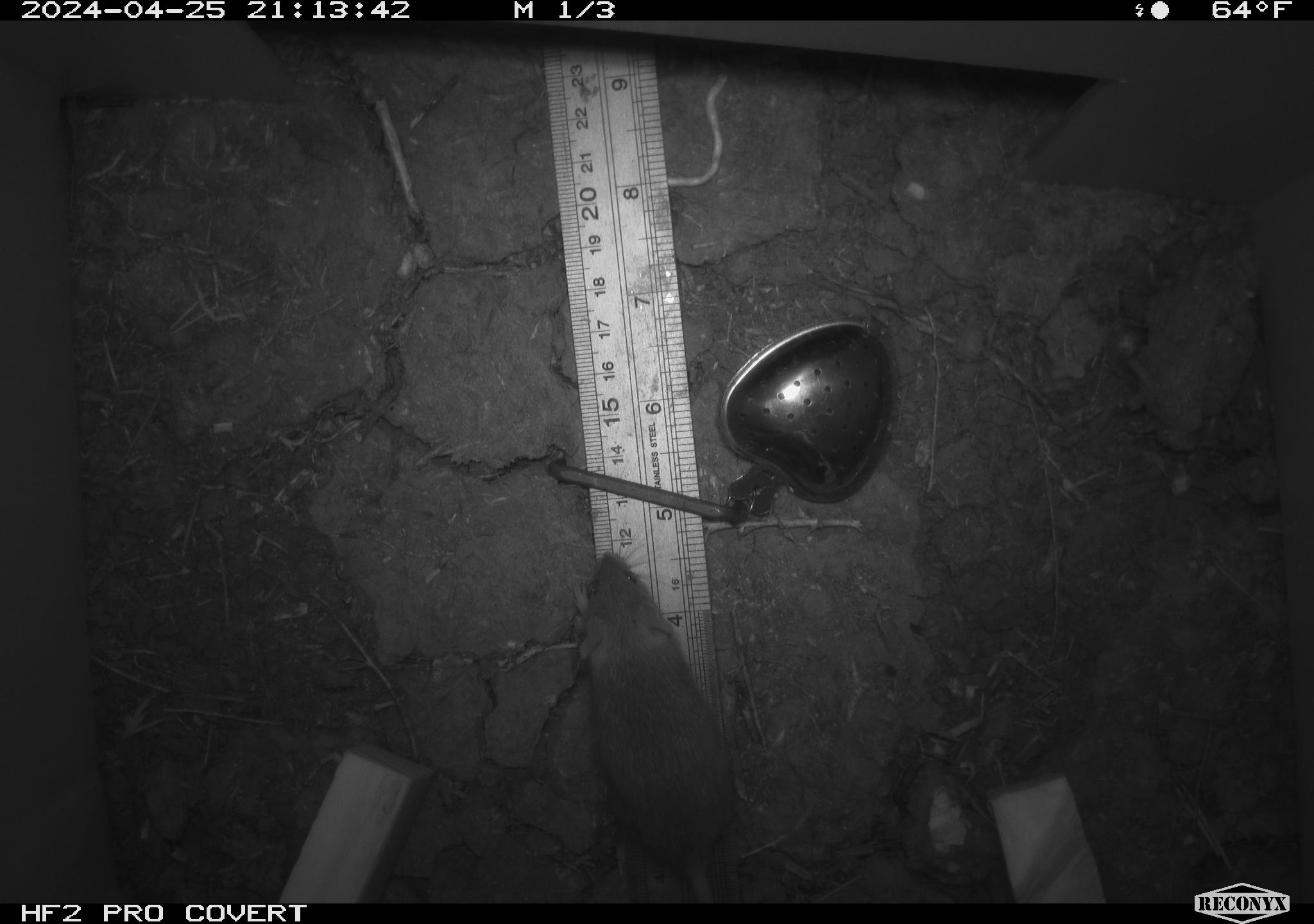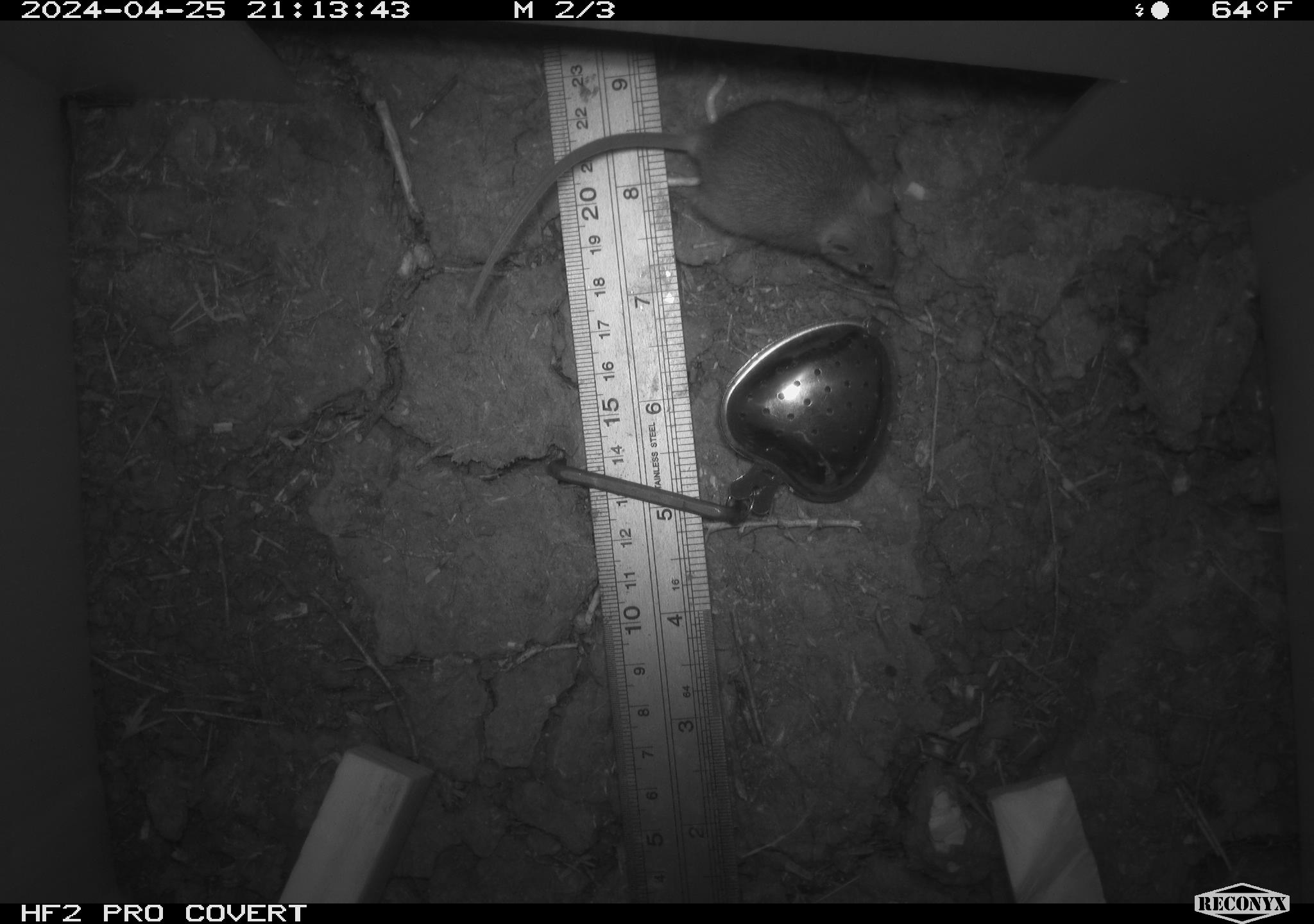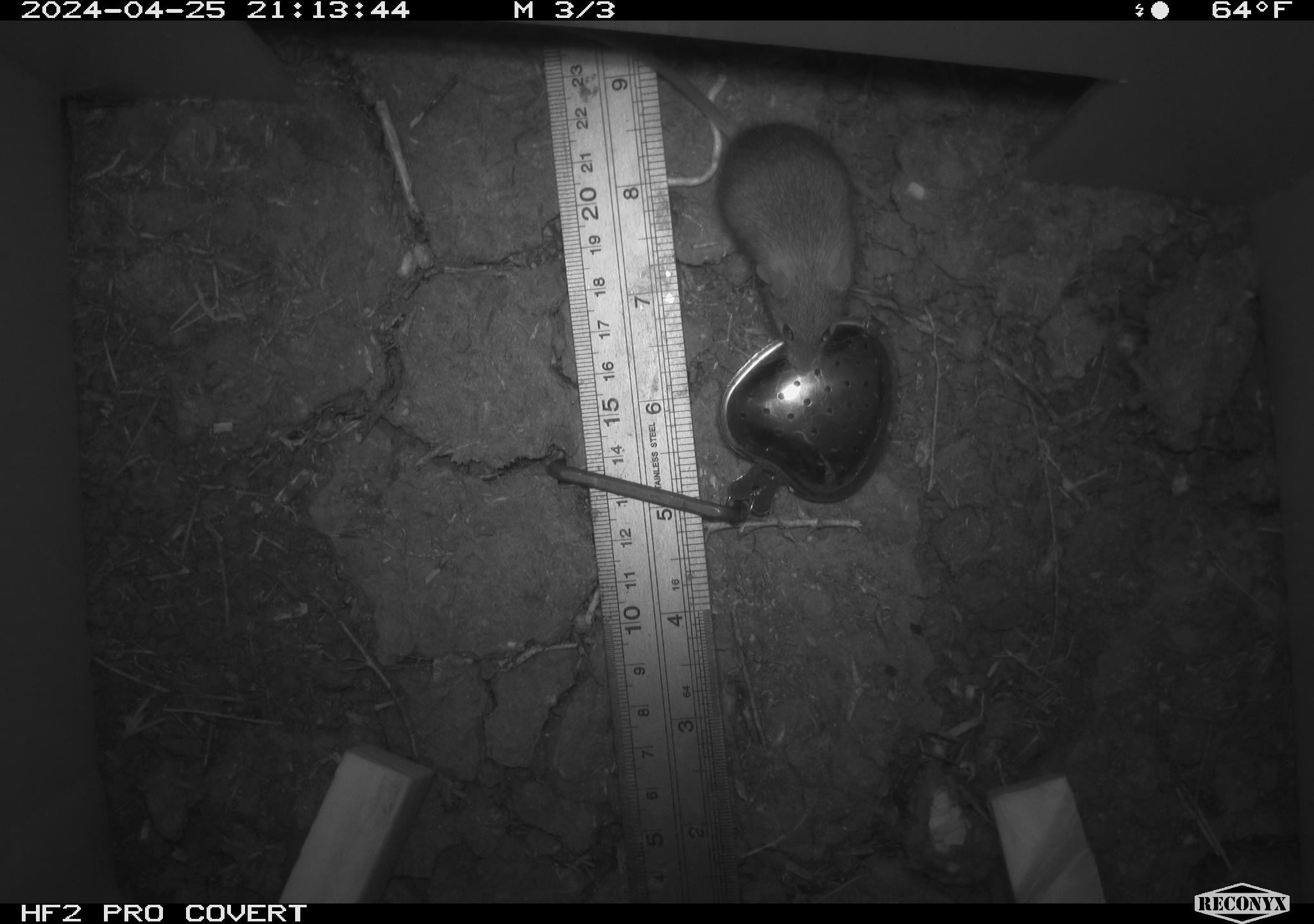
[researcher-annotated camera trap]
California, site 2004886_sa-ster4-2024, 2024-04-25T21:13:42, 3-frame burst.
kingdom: Animalia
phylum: Chordata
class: Mammalia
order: Rodentia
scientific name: Rodentia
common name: mouse species